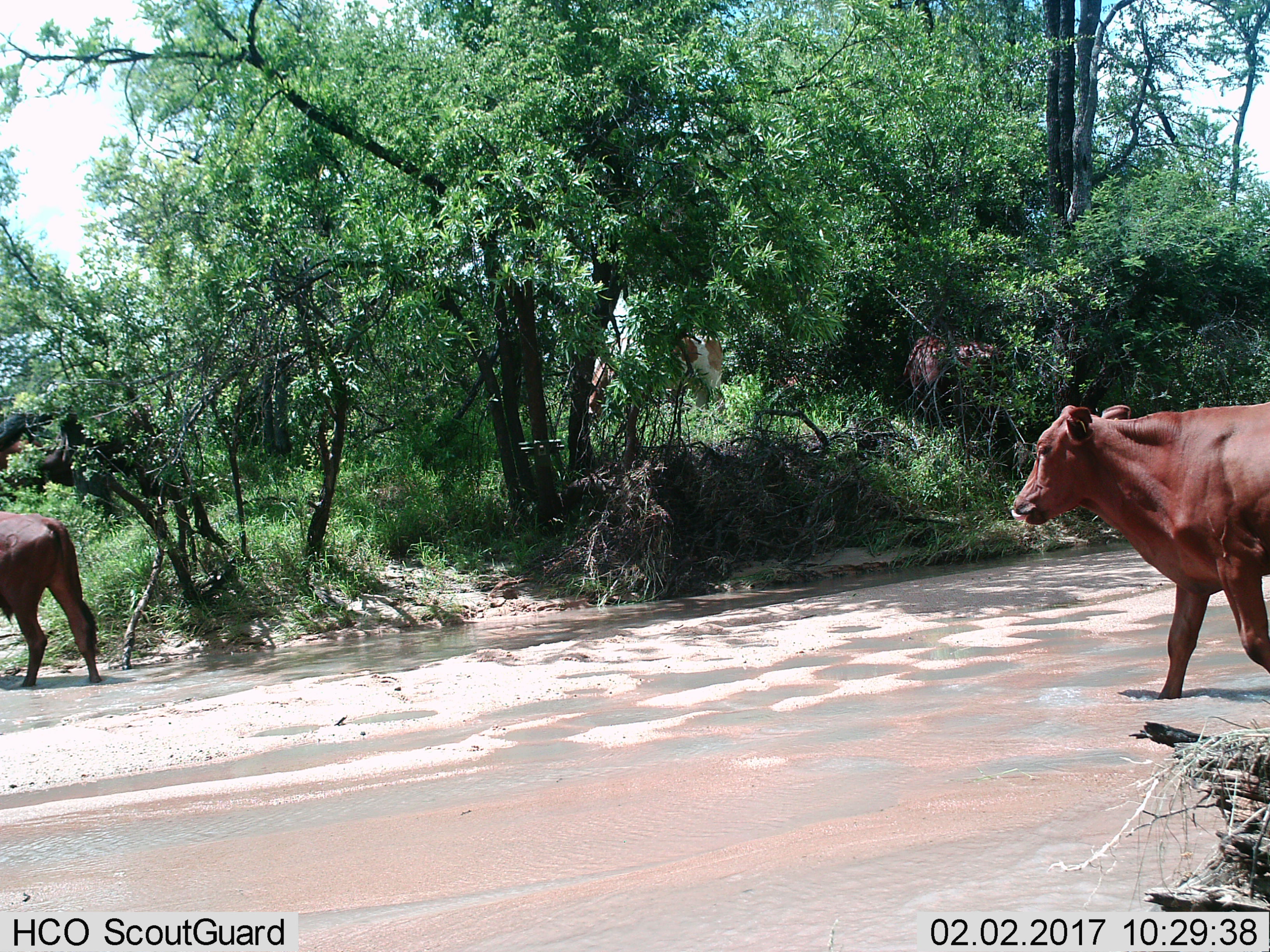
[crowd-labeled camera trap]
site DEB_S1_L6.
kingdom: Animalia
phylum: Chordata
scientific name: Vertebrata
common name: domestic animal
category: domesticanimal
Domesticanimal (domestic animal) (Vertebrata), count 5. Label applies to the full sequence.